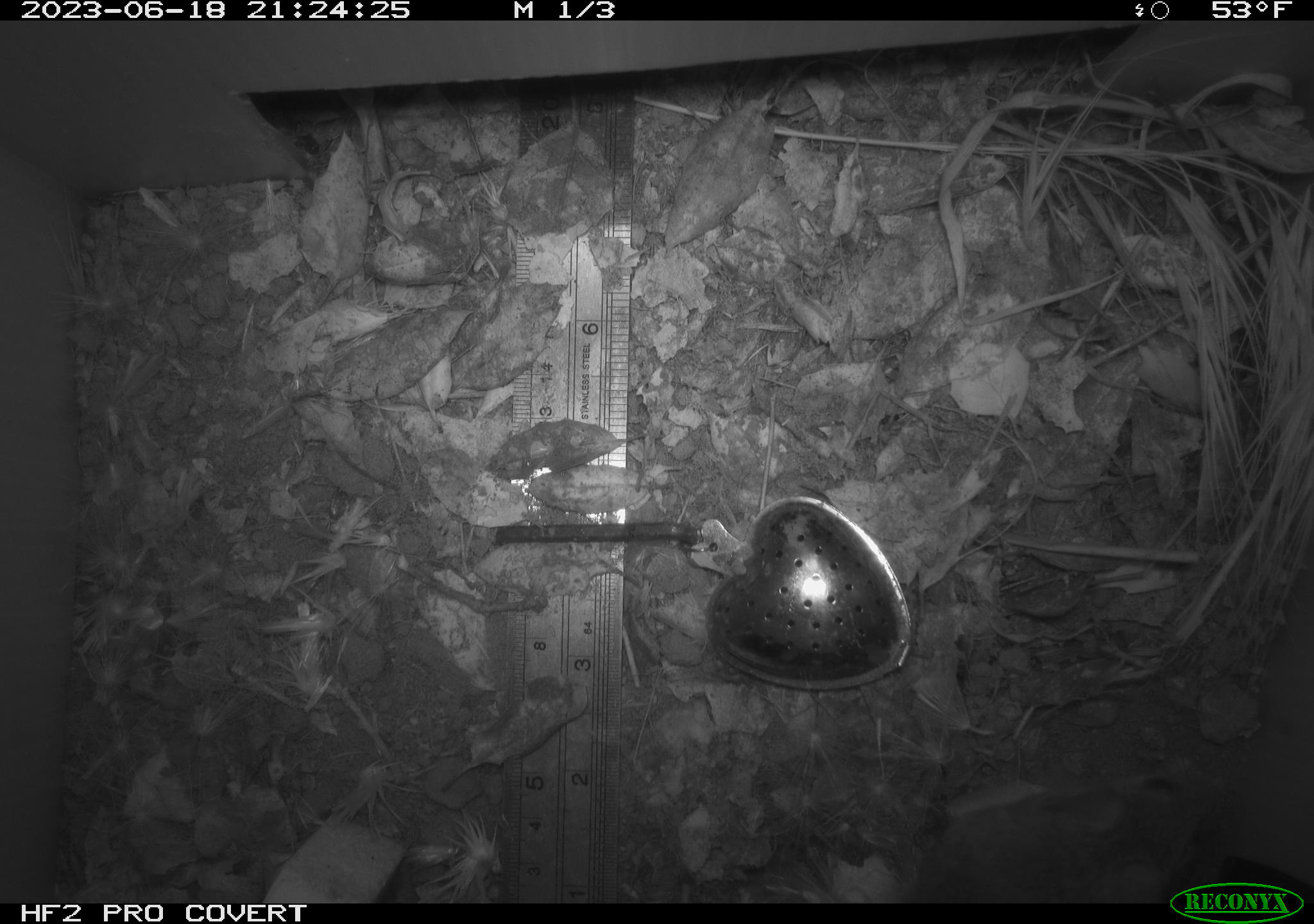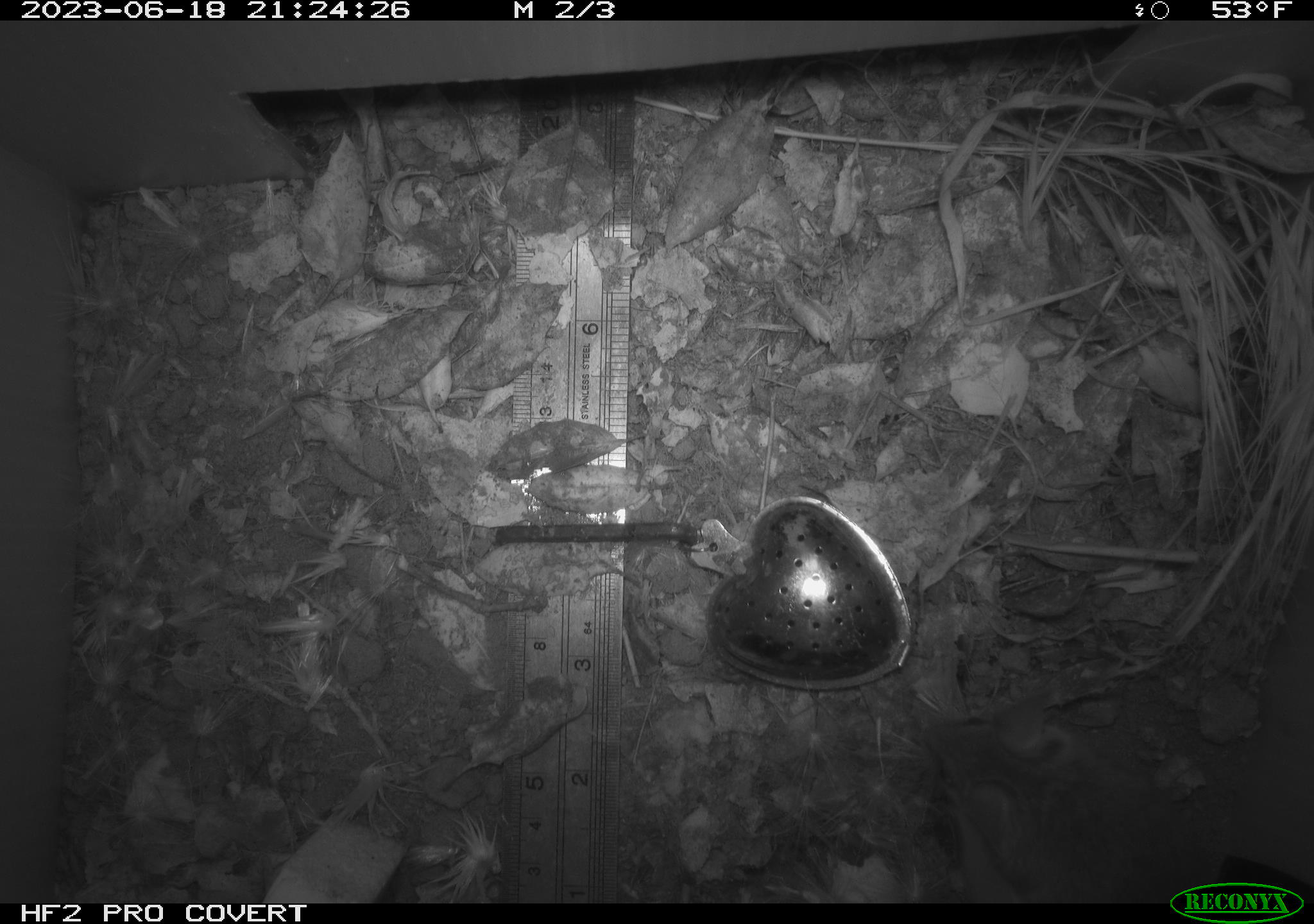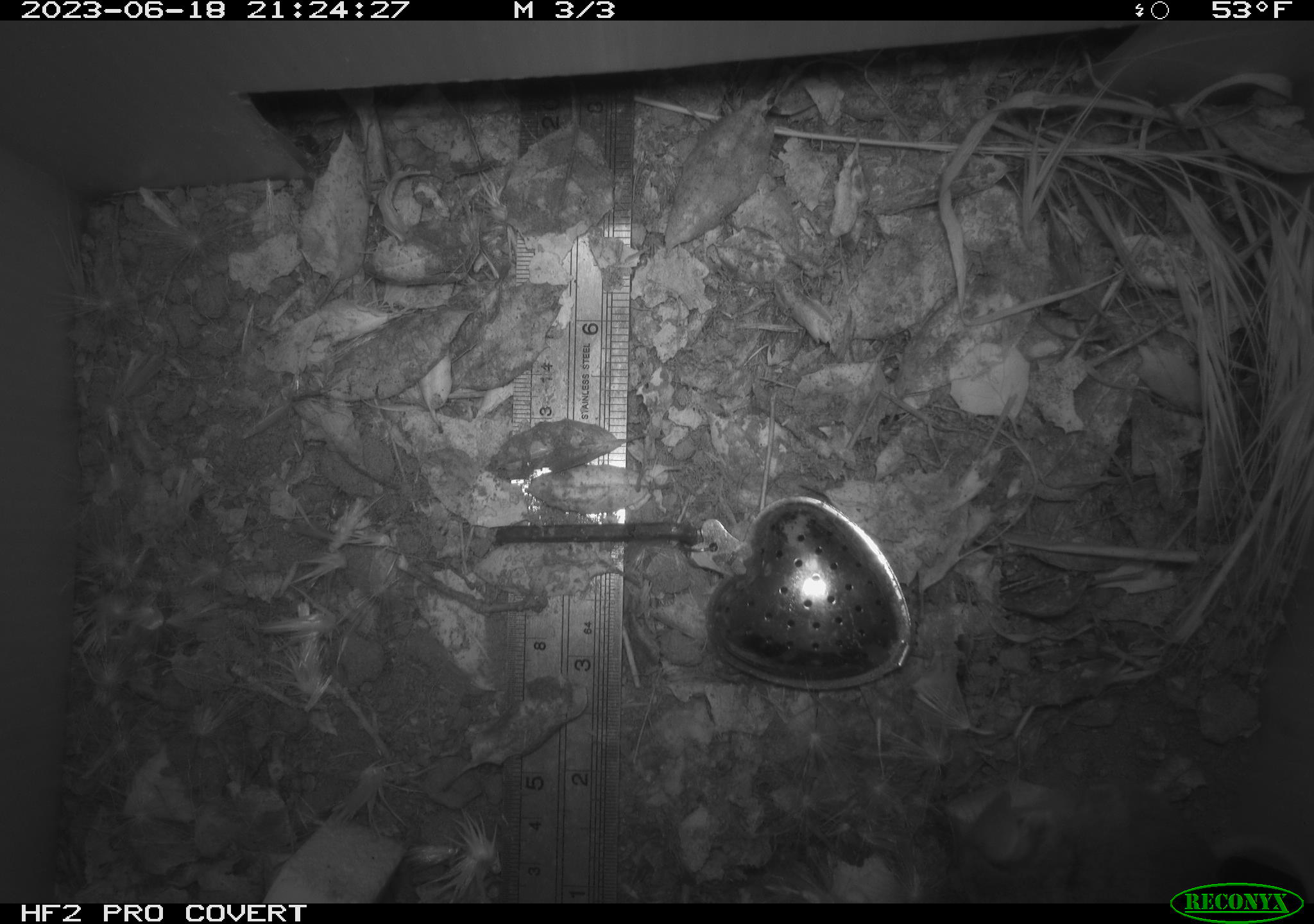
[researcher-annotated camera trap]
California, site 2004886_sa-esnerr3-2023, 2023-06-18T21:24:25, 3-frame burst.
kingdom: Animalia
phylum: Chordata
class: Mammalia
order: Rodentia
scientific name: Rodentia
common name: mouse species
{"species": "mouse species (Rodentia)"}